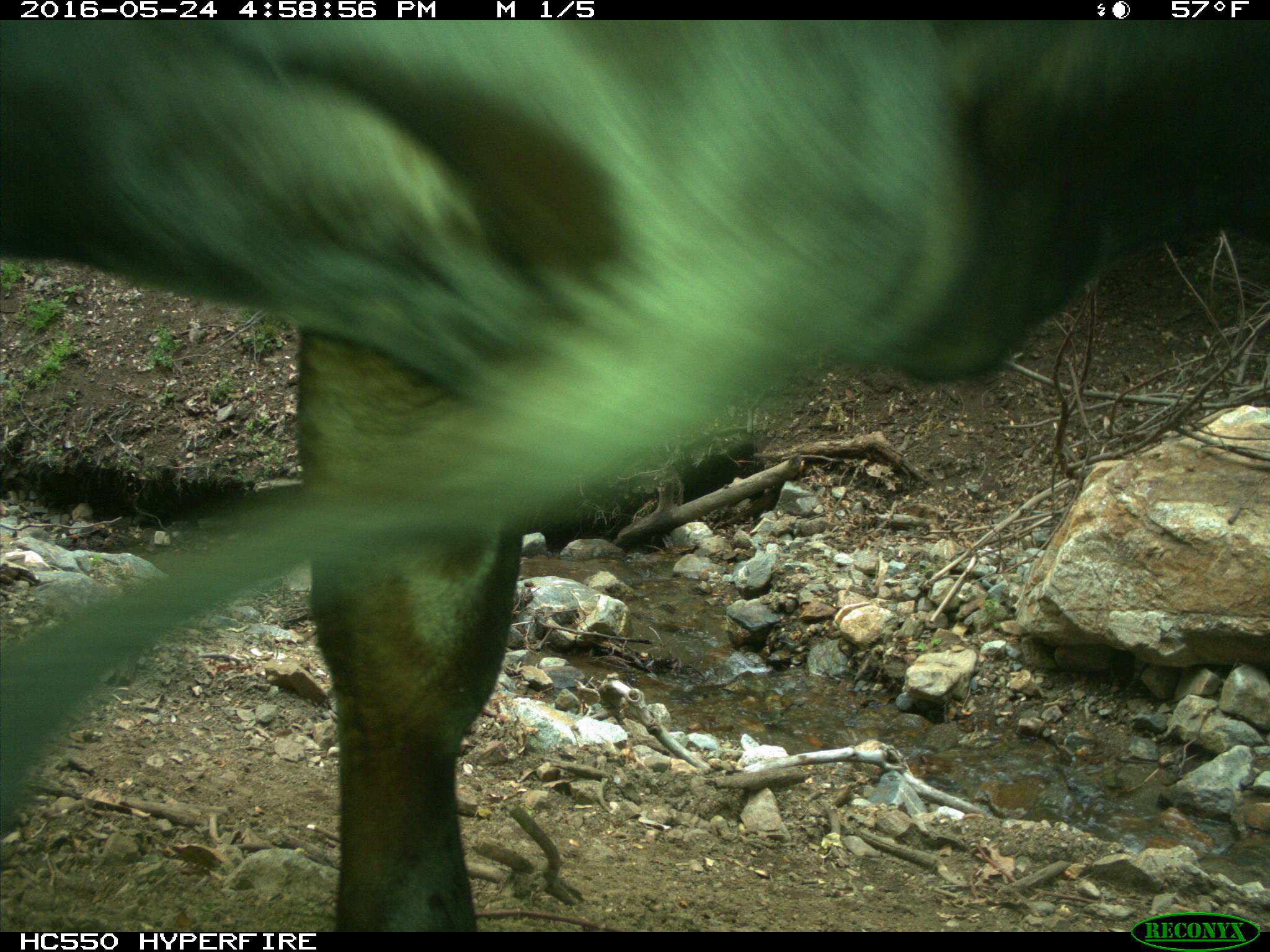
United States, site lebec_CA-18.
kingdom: Animalia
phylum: Chordata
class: Mammalia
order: Artiodactyla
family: Bovidae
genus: Bos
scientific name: Bos taurus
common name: domestic cow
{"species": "Bos taurus (domestic cow)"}